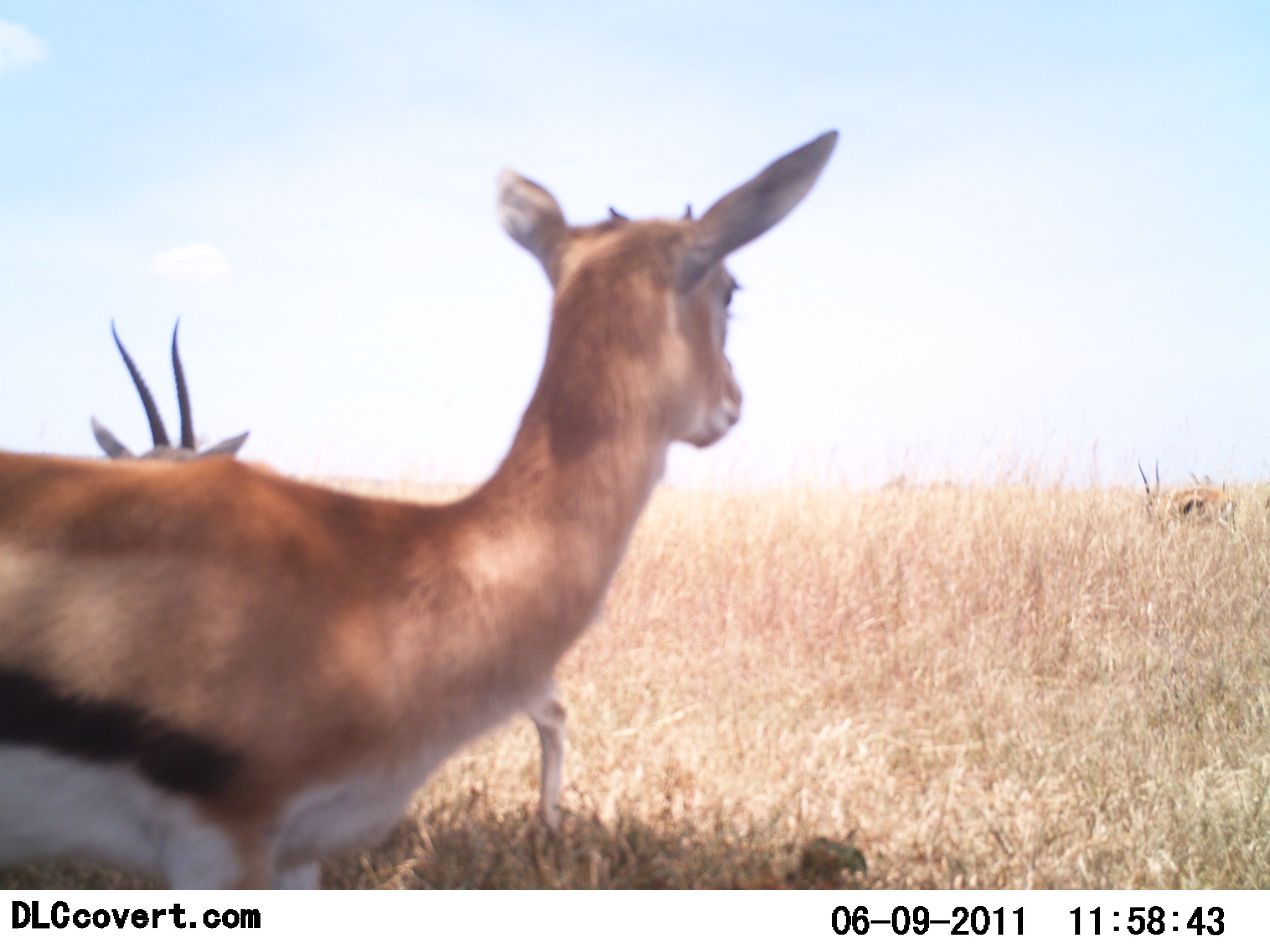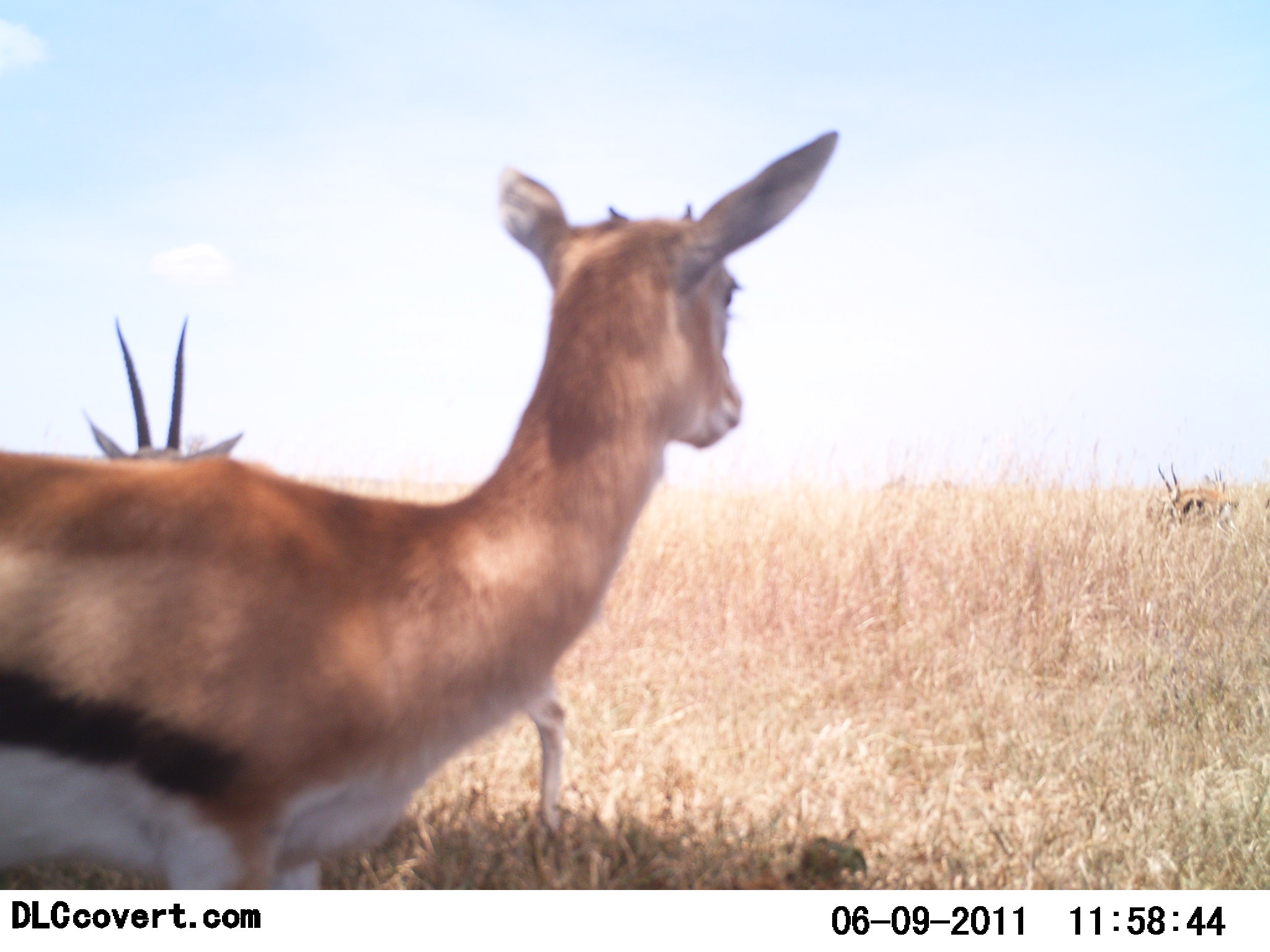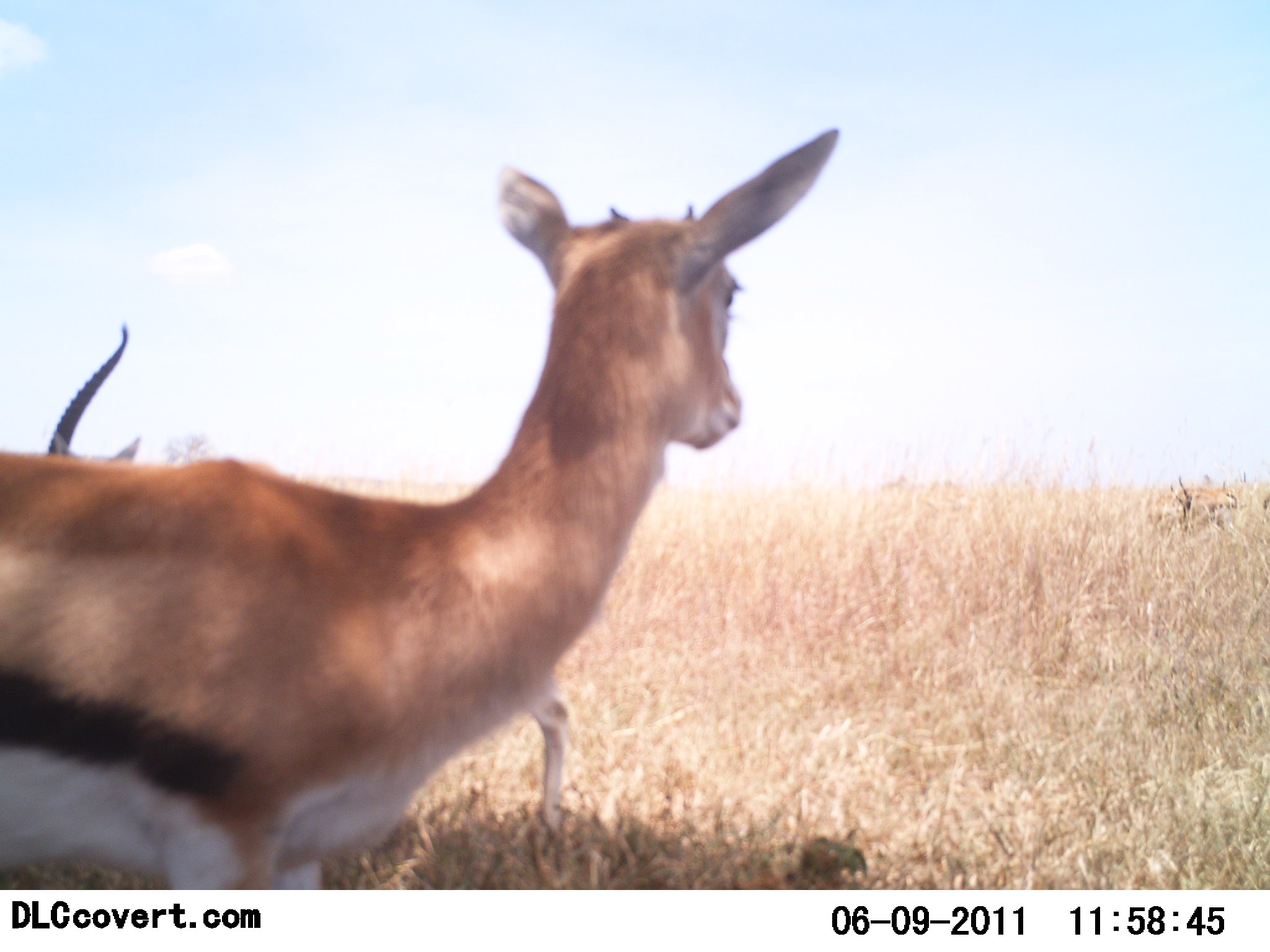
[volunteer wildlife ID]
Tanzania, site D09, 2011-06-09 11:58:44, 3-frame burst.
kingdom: Animalia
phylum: Chordata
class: Mammalia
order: Artiodactyla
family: Bovidae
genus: Eudorcas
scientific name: Eudorcas thomsonii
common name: thomson's gazelle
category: gazellethomsons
Gazellethomsons (thomson's gazelle) (Eudorcas thomsonii), count 3. Behavior (volunteer vote fractions): standing 100%, resting 0%, moving 29%, interacting 14%. Young present (vote fraction): 7%. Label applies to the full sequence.